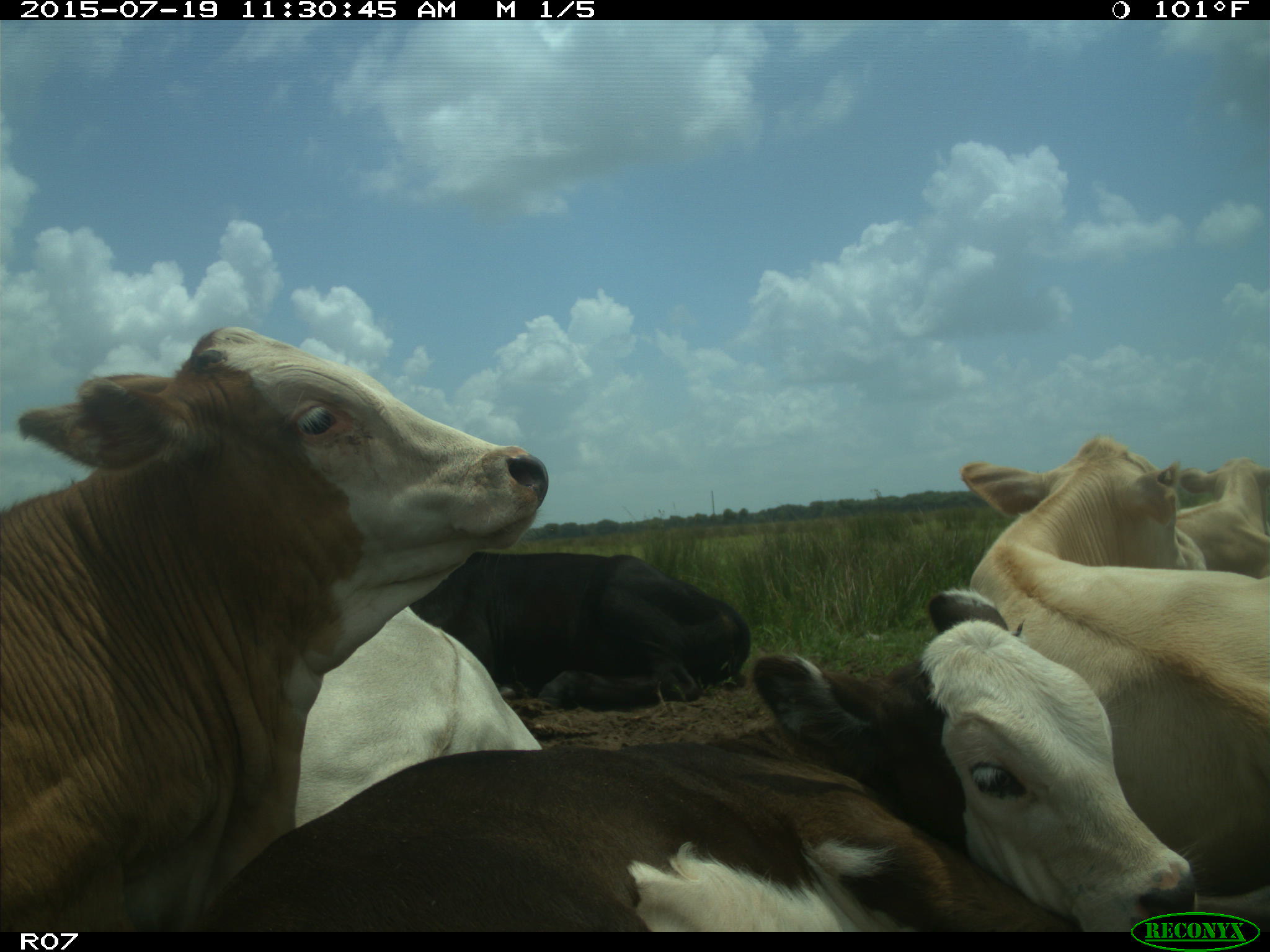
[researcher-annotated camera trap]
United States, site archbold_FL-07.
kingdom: Animalia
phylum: Chordata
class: Mammalia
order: Artiodactyla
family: Bovidae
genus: Bos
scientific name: Bos taurus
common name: domestic cow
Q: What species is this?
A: Bos taurus (domestic cow).